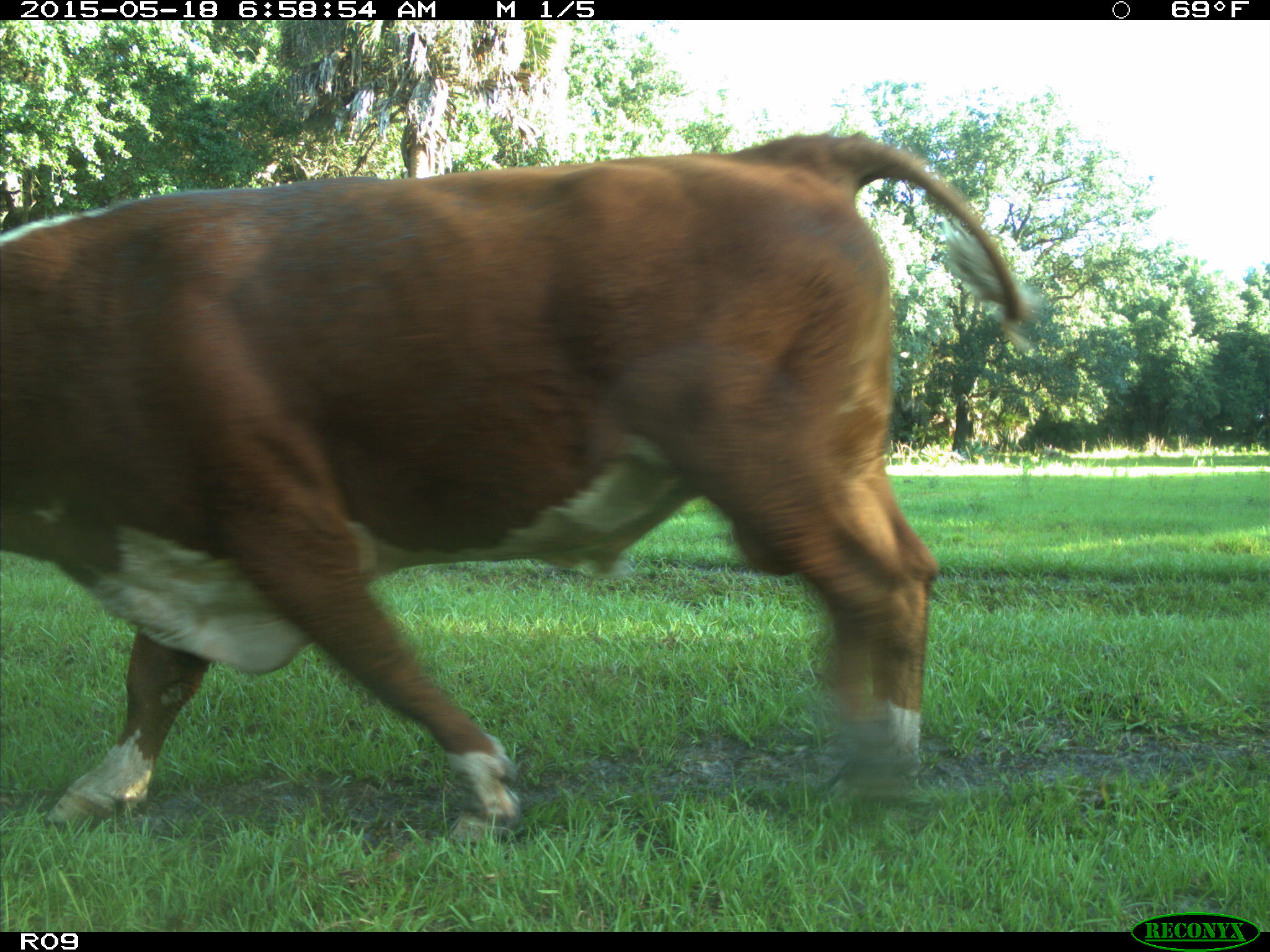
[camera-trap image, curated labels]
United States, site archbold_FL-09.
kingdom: Animalia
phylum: Chordata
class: Mammalia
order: Artiodactyla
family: Bovidae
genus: Bos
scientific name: Bos taurus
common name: domestic cow